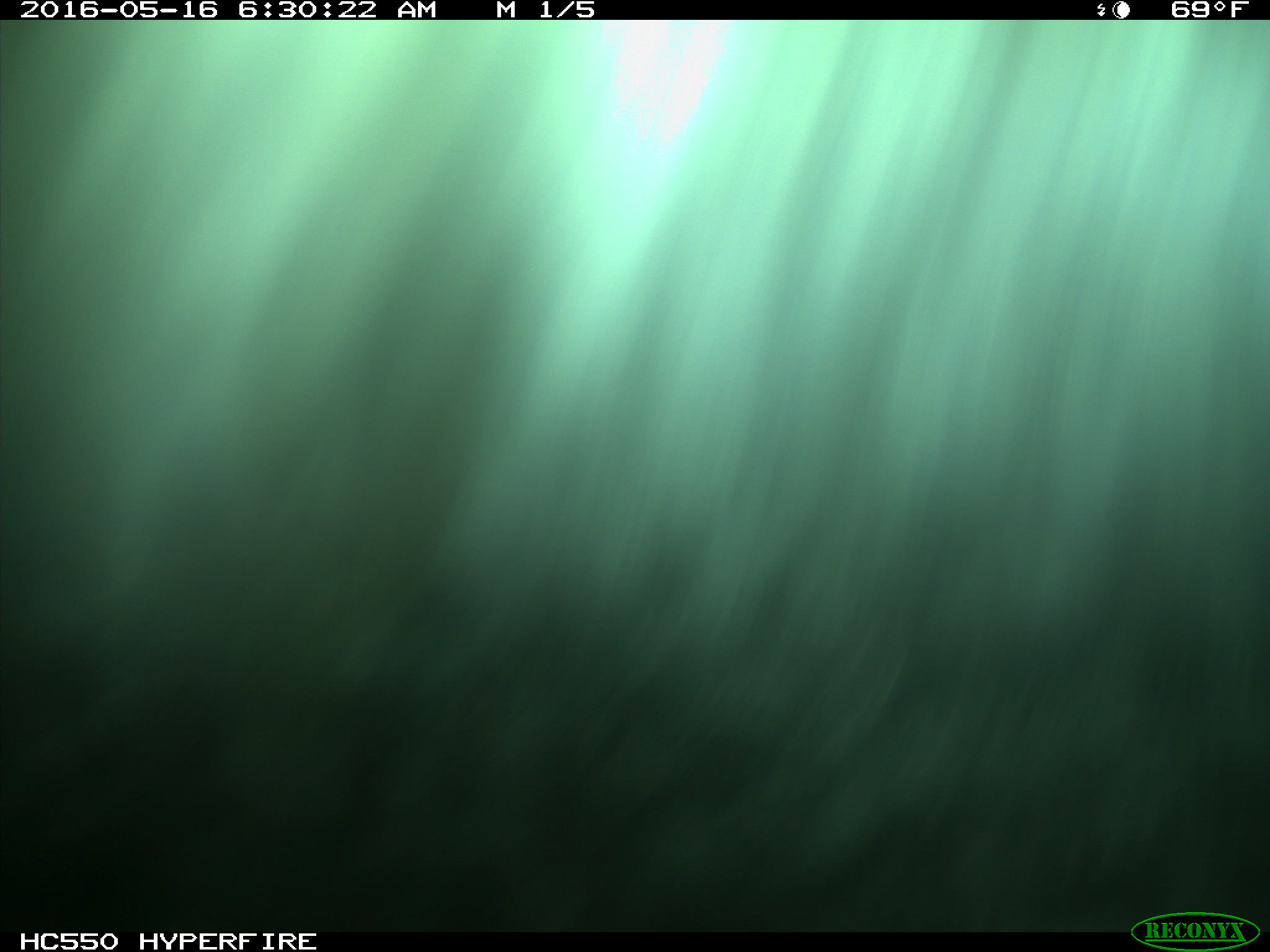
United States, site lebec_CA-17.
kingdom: Animalia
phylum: Chordata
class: Mammalia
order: Artiodactyla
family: Bovidae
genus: Bos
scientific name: Bos taurus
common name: domestic cow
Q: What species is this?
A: Bos taurus (domestic cow).